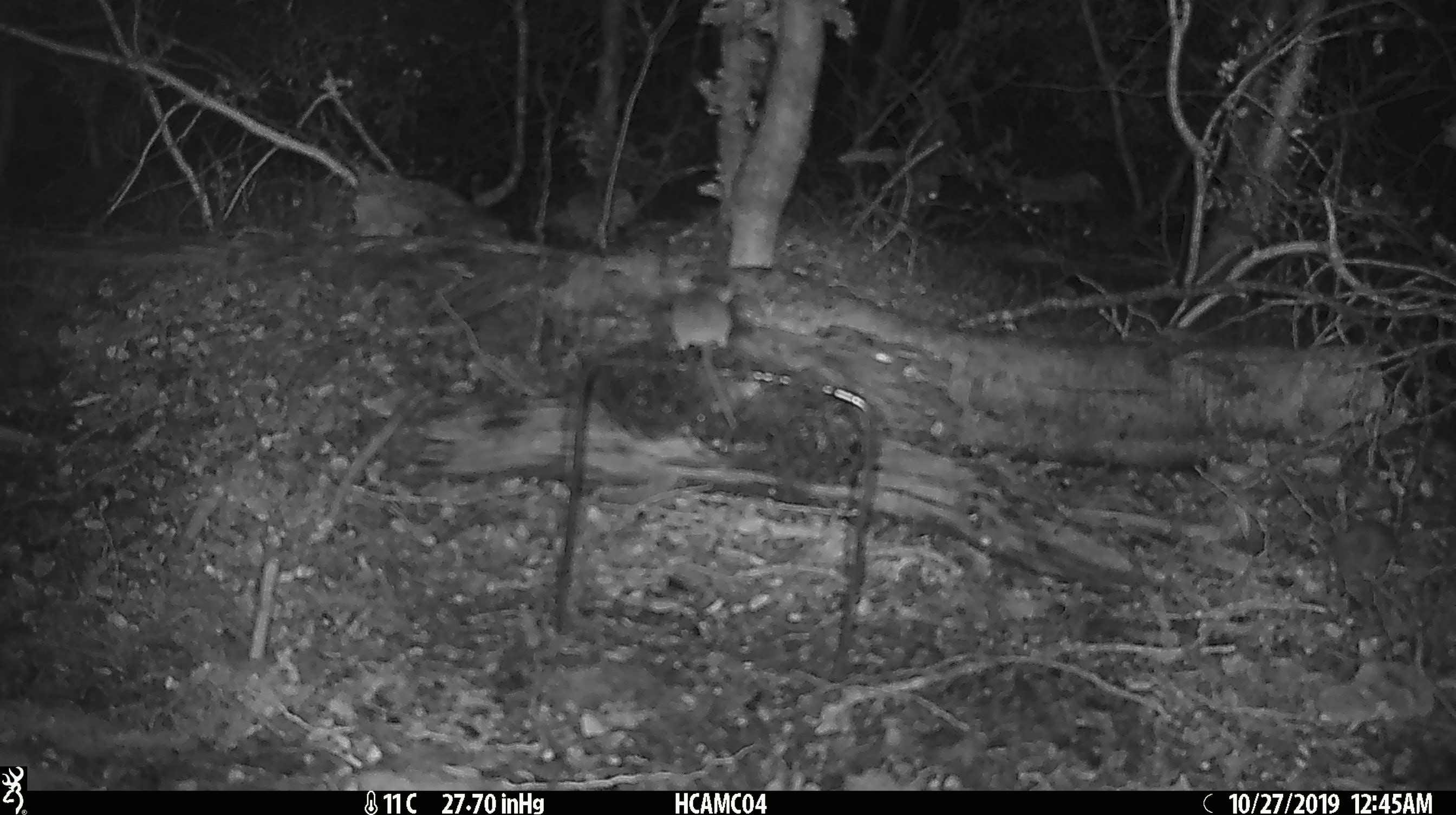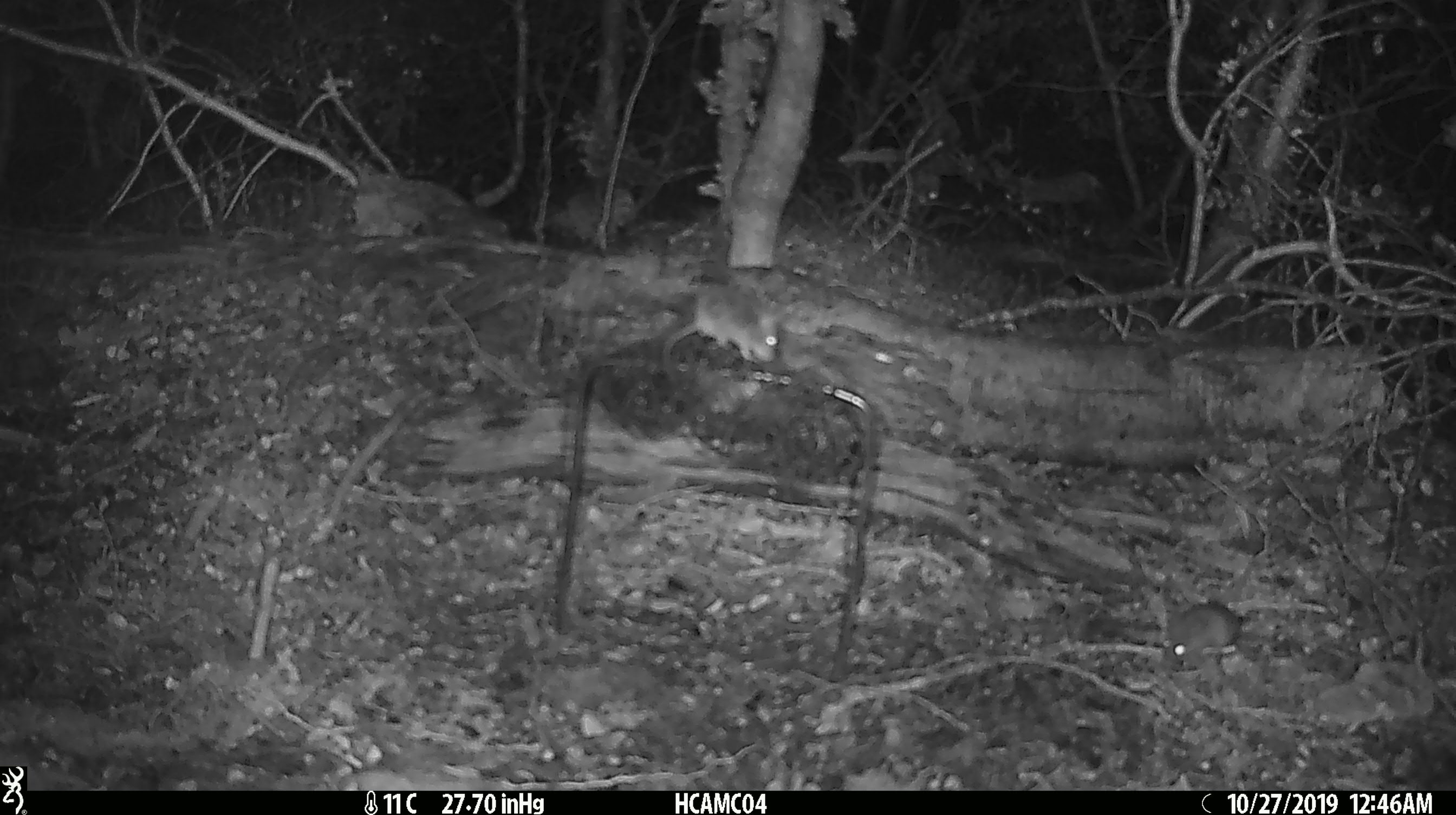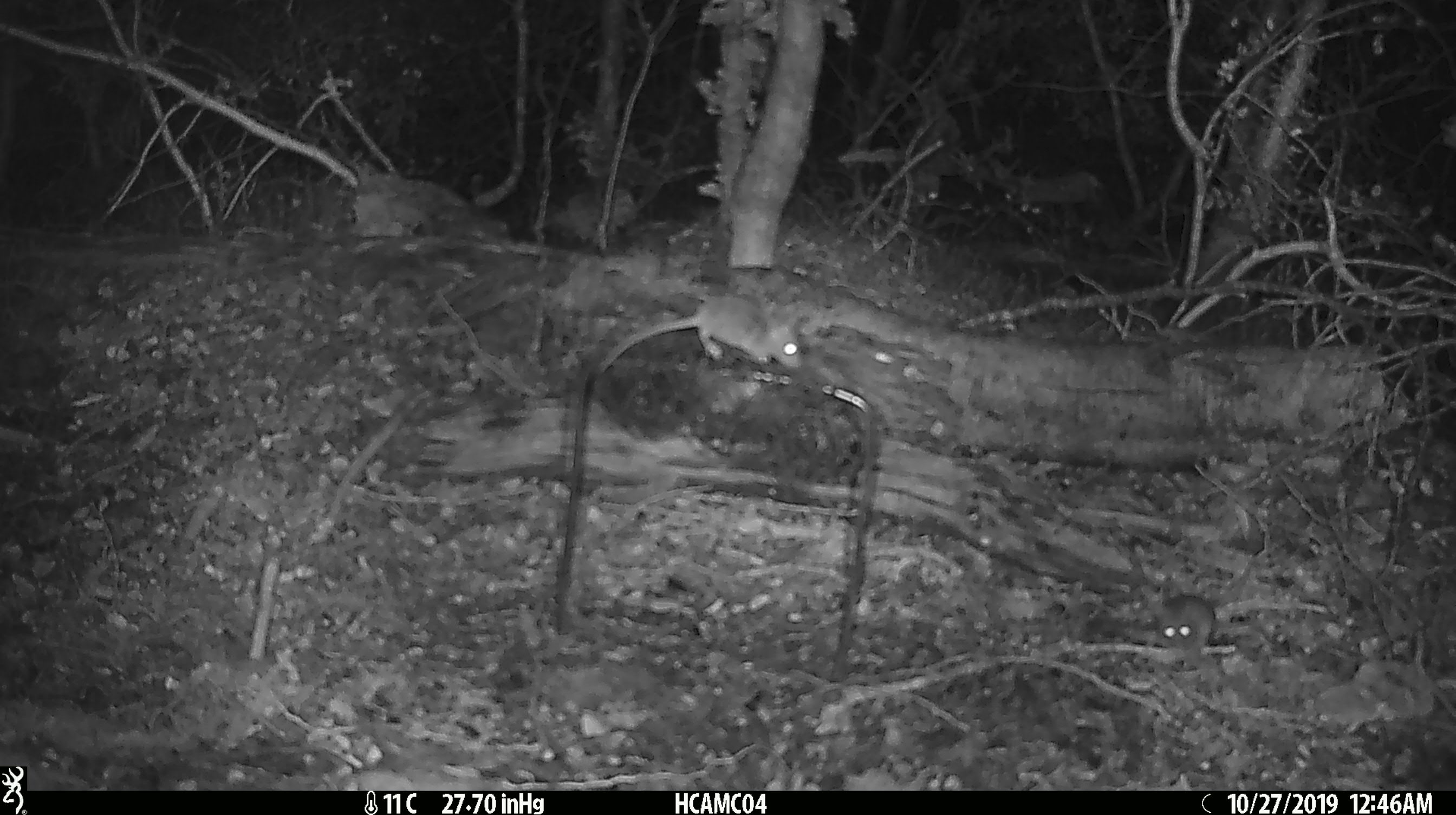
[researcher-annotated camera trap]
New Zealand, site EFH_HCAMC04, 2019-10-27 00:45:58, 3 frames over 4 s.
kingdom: Animalia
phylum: Chordata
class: Mammalia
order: Rodentia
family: Muridae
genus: Mus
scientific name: Mus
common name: mouse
Mouse (Mus).